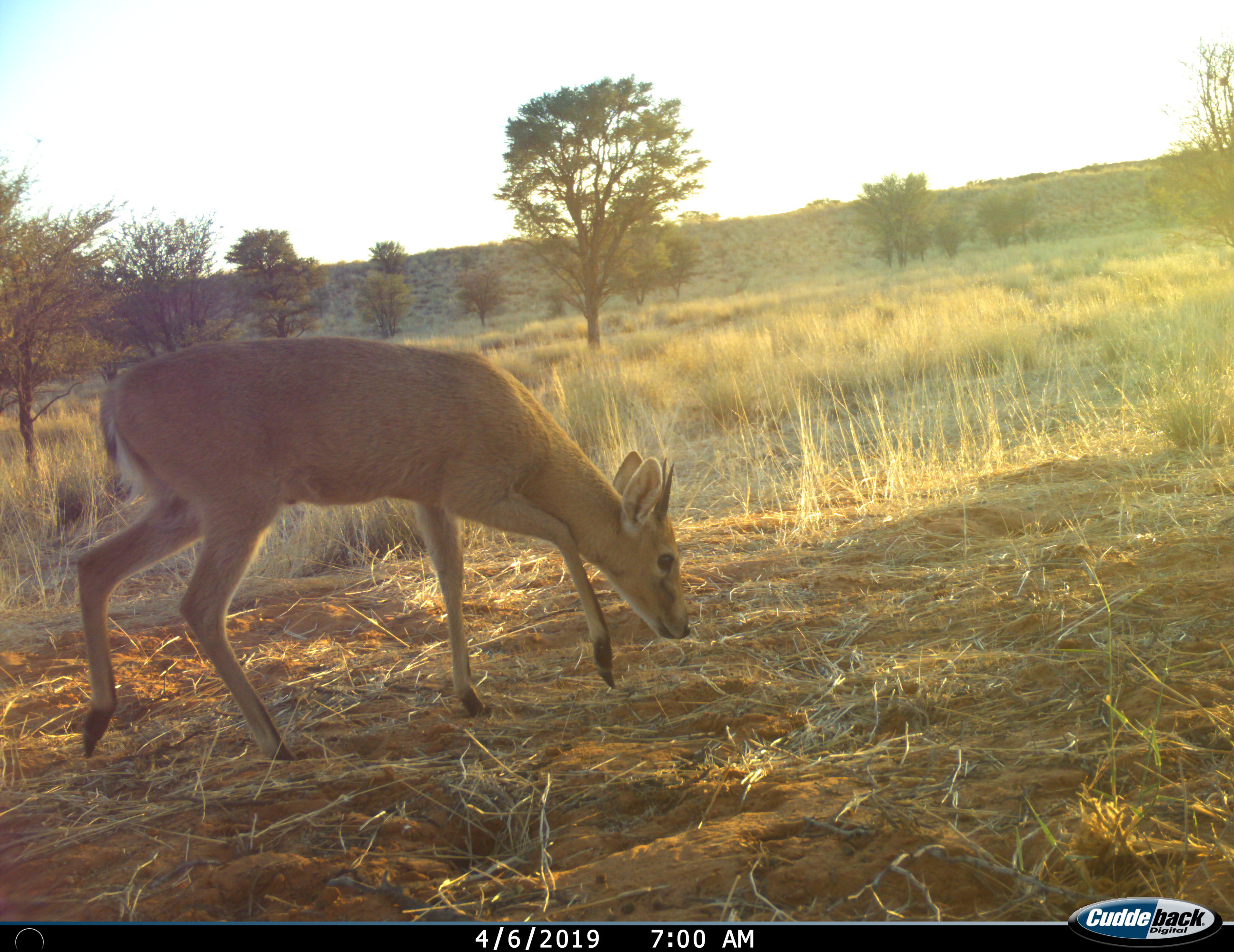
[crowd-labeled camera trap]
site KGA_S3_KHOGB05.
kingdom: Animalia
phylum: Chordata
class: Mammalia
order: Artiodactyla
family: Bovidae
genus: Sylvicapra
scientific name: Sylvicapra grimmia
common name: common duiker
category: duikercommongrey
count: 1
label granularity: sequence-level